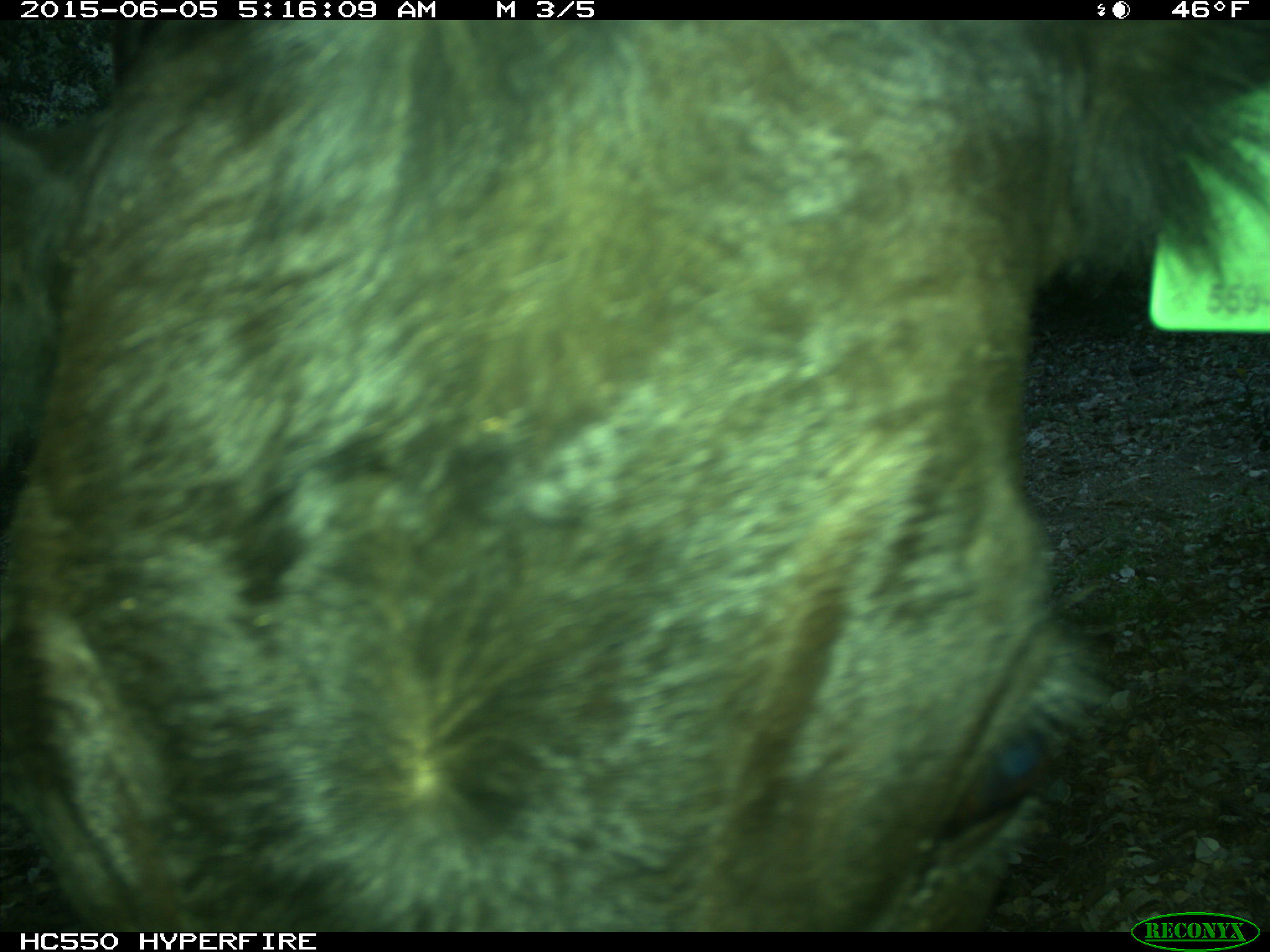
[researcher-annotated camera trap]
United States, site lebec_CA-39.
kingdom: Animalia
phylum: Chordata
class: Mammalia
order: Artiodactyla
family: Bovidae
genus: Bos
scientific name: Bos taurus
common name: domestic cow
Bos taurus (domestic cow).